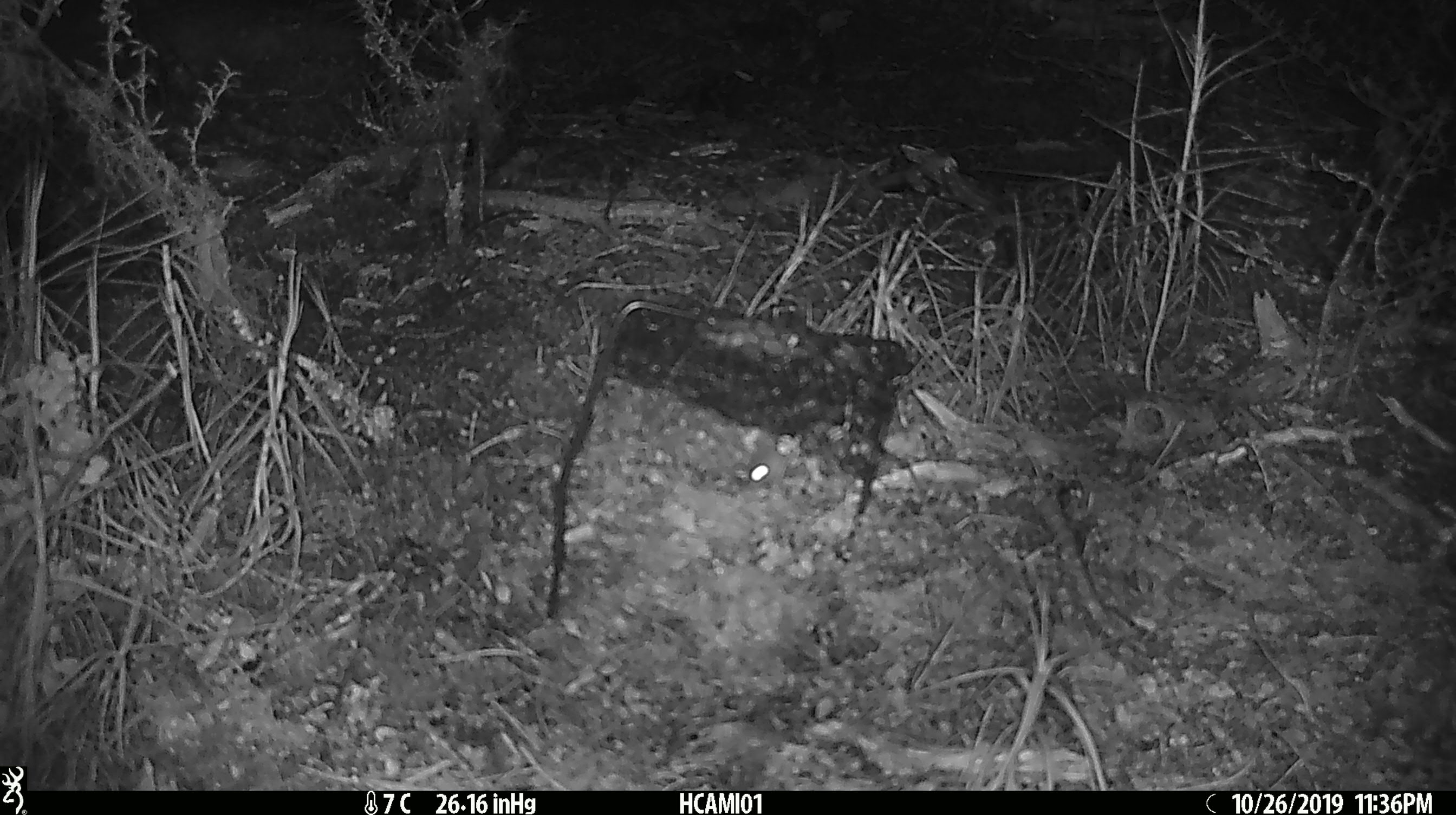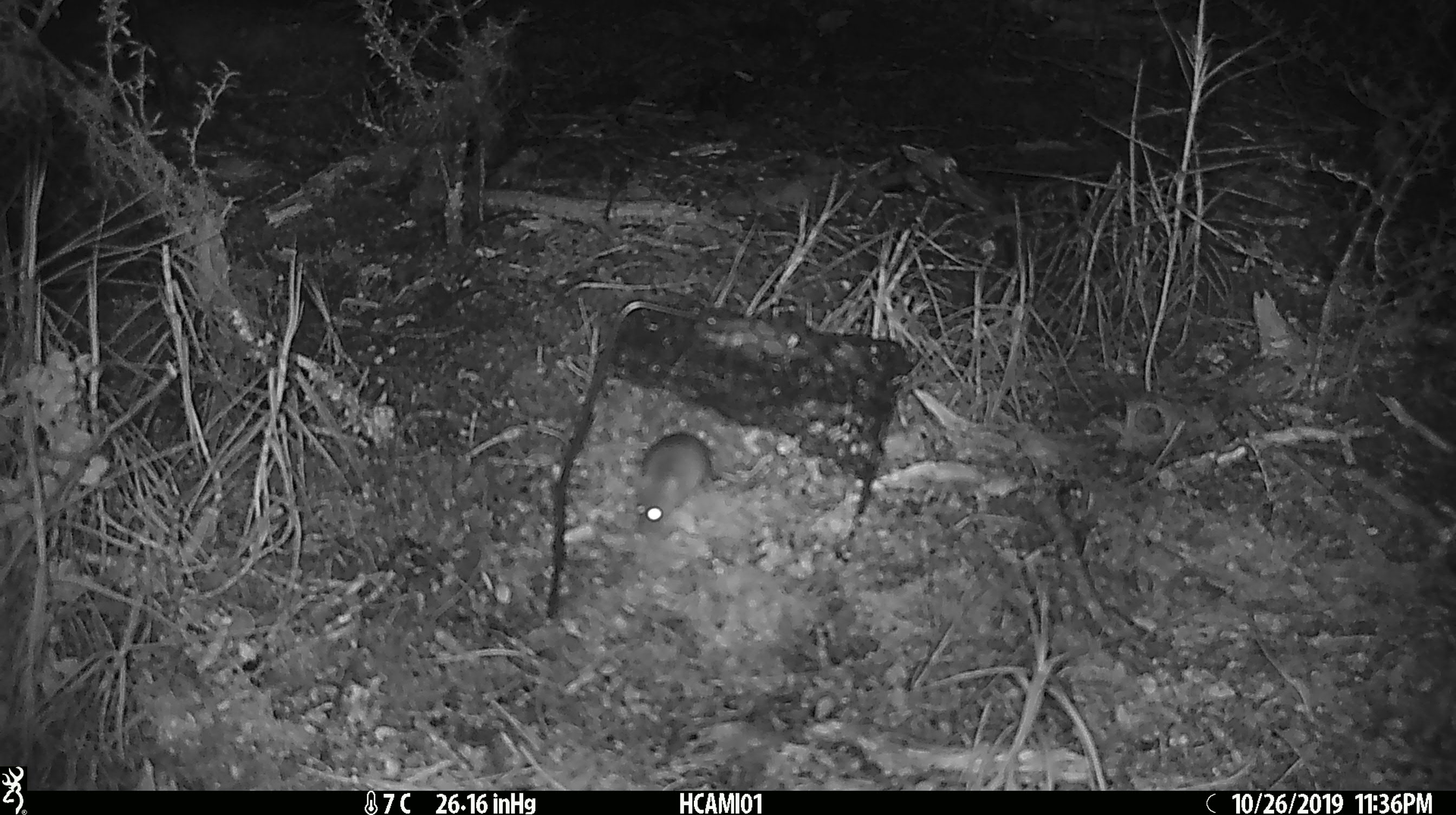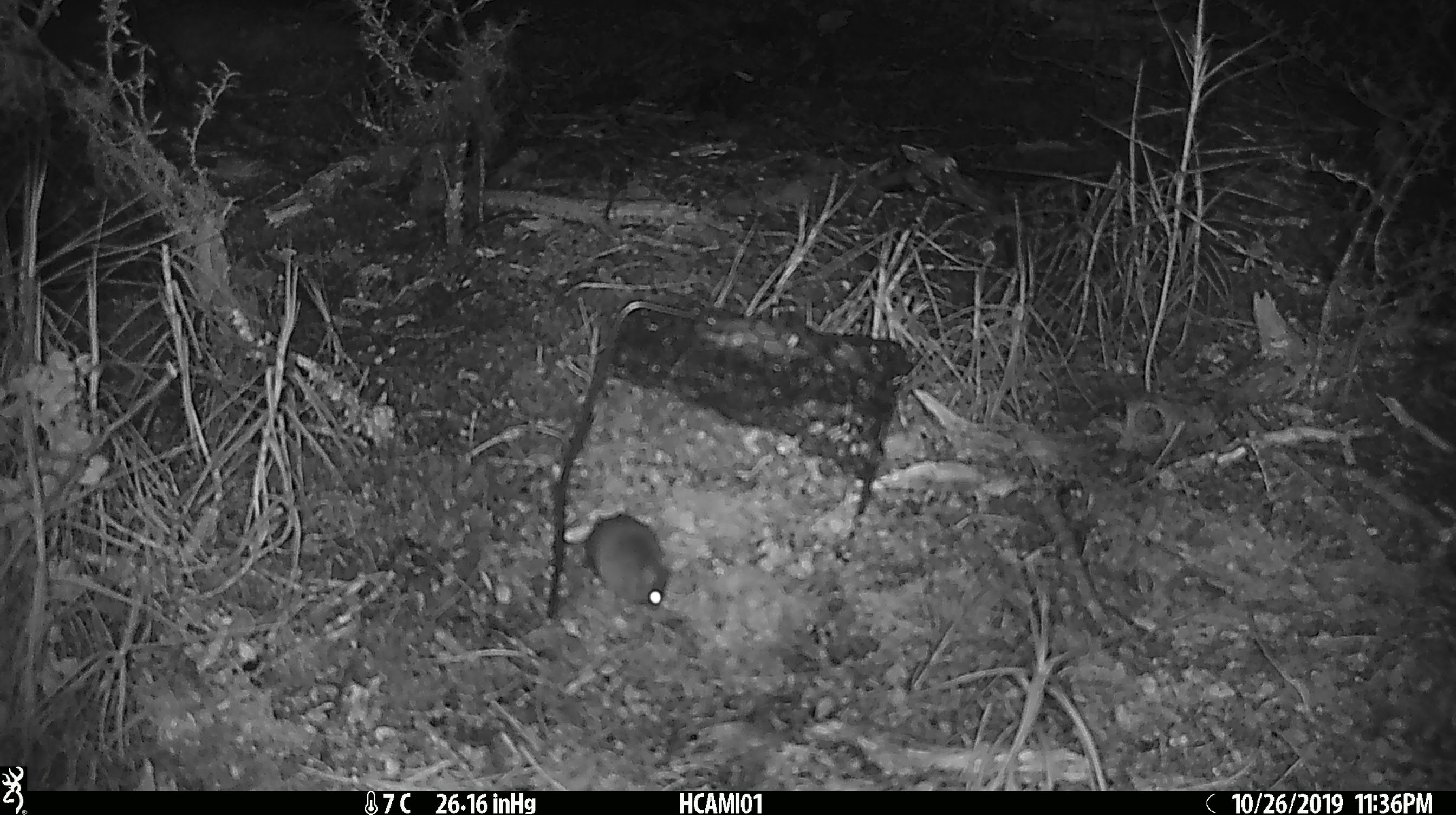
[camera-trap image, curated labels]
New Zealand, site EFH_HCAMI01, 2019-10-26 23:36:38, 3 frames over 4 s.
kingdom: Animalia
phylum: Chordata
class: Mammalia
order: Rodentia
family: Muridae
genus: Mus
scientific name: Mus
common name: mouse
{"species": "mouse (Mus)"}